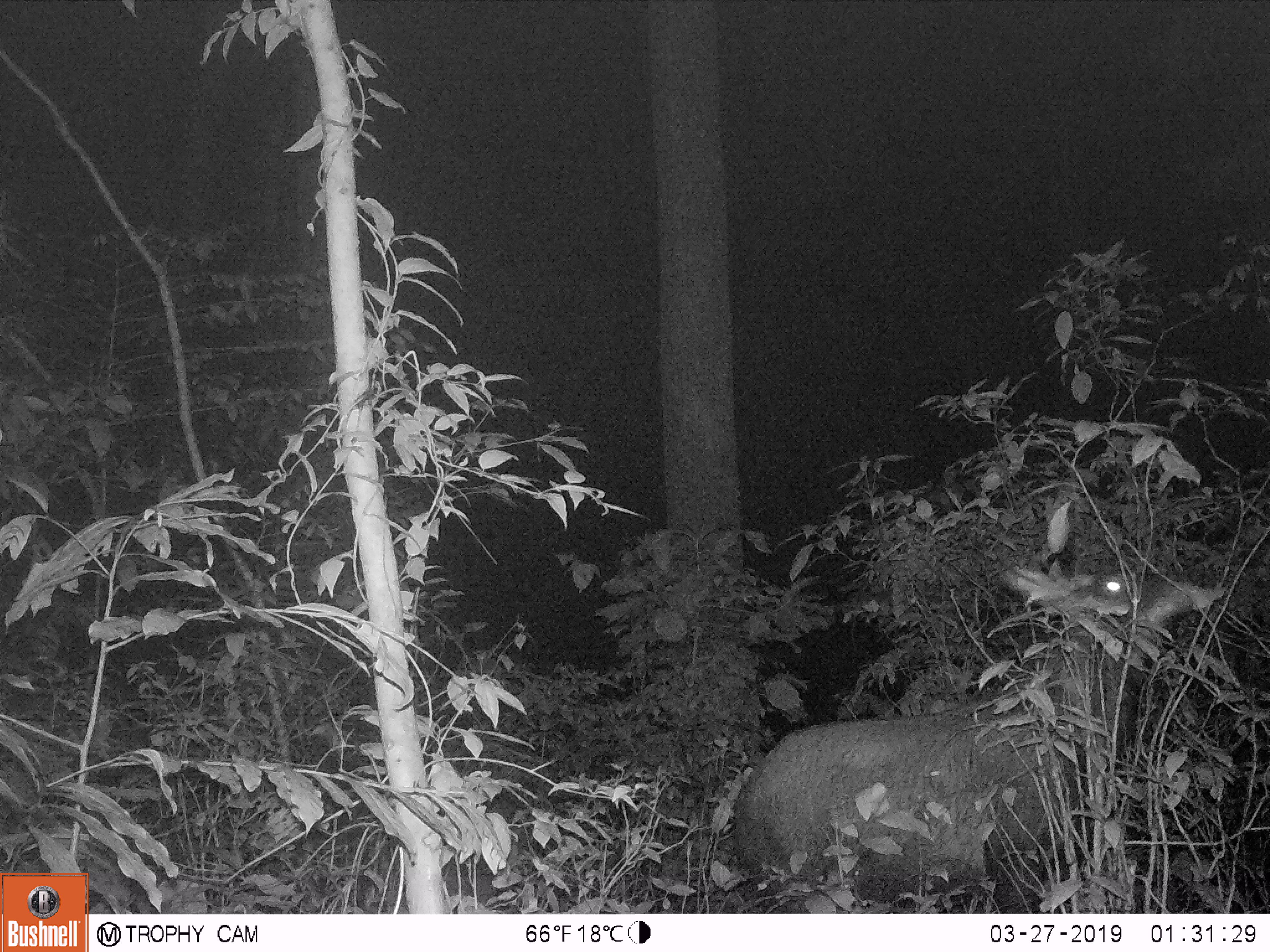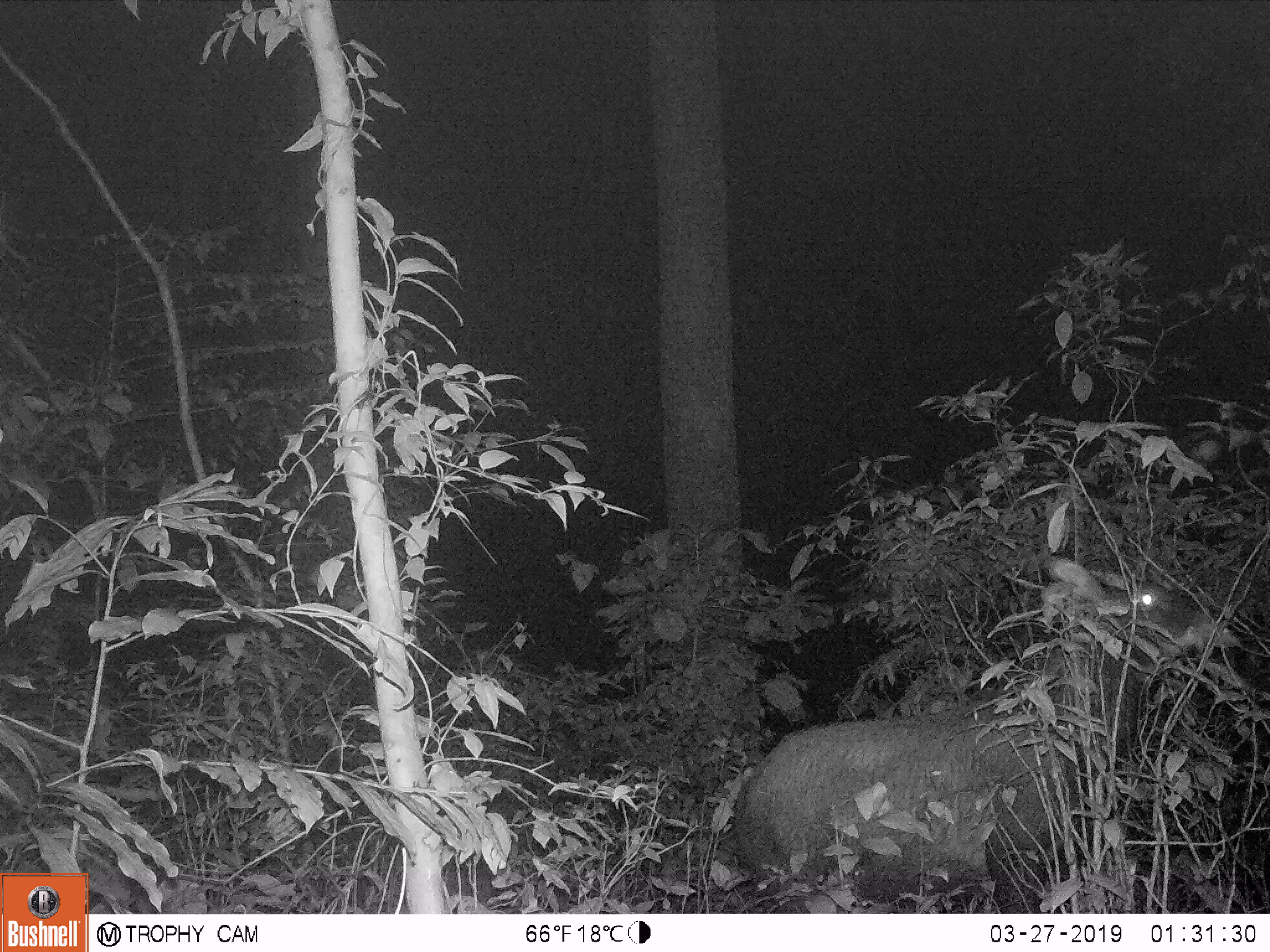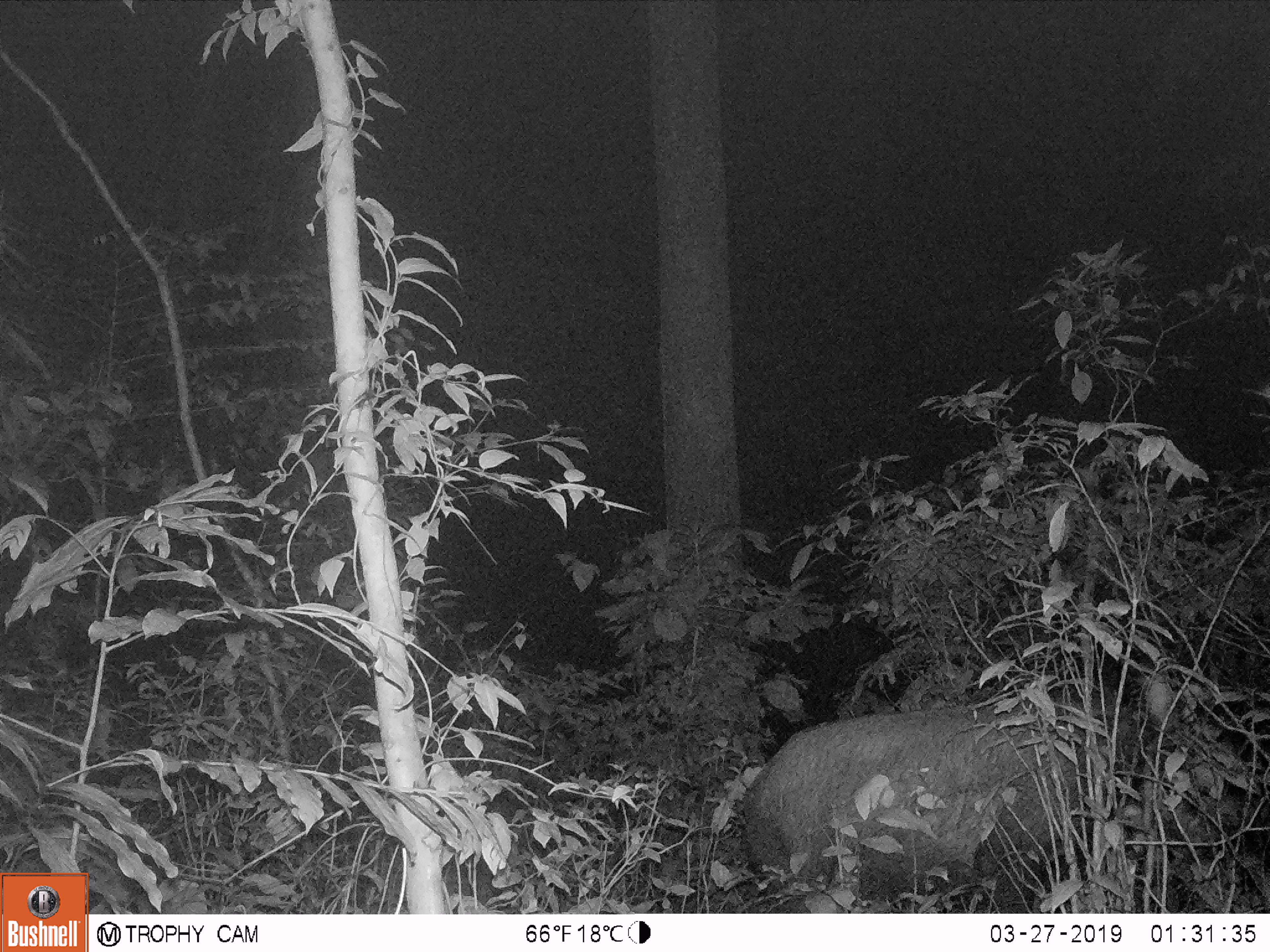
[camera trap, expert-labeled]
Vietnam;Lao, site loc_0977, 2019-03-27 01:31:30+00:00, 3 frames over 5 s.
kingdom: Animalia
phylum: Chordata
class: Mammalia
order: Artiodactyla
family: Bovidae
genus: Capricornis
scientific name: Capricornis sumatraensis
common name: chinese serow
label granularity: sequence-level